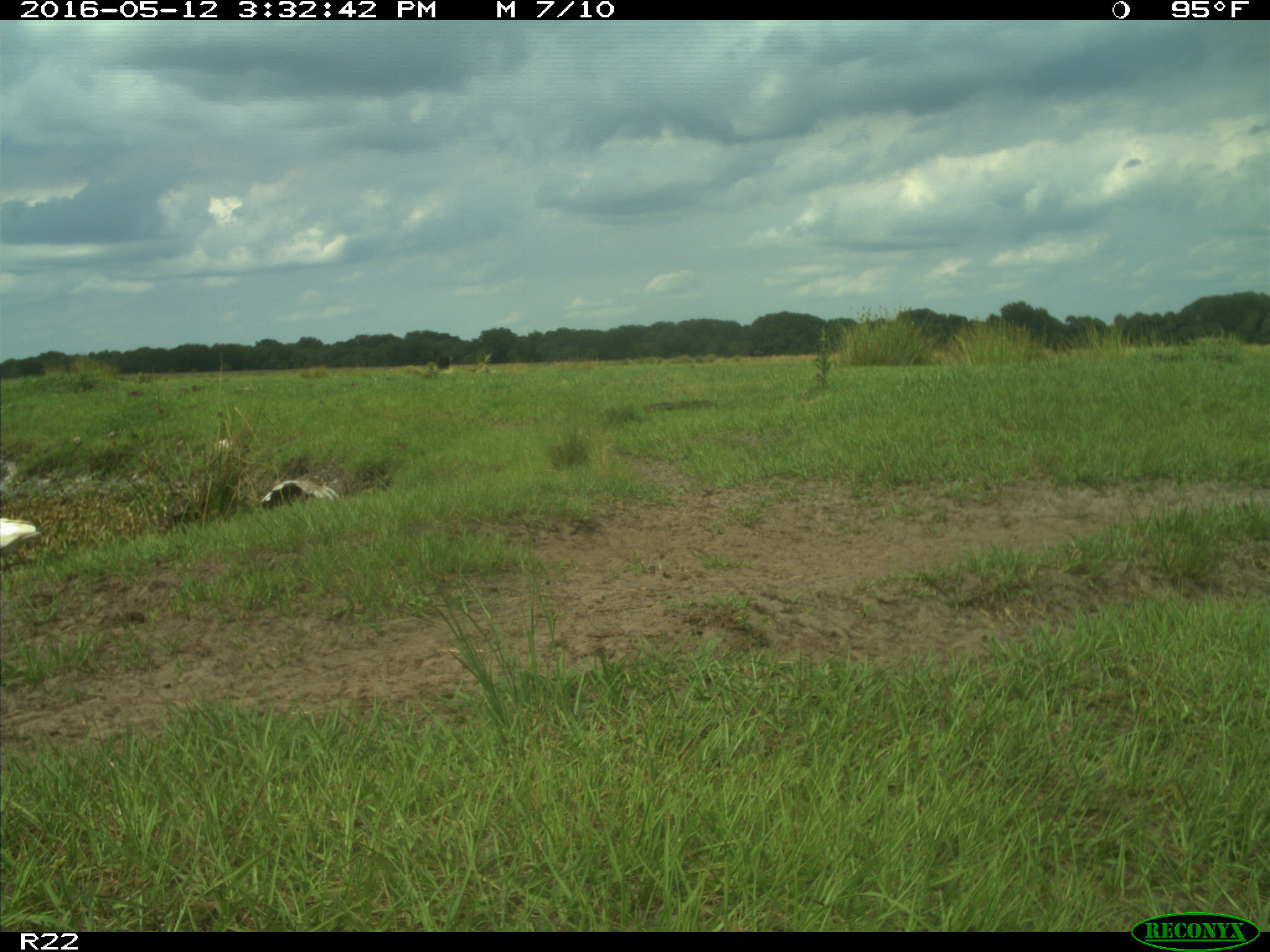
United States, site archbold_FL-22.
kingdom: Animalia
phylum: Chordata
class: Aves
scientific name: Aves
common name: birds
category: unidentified bird